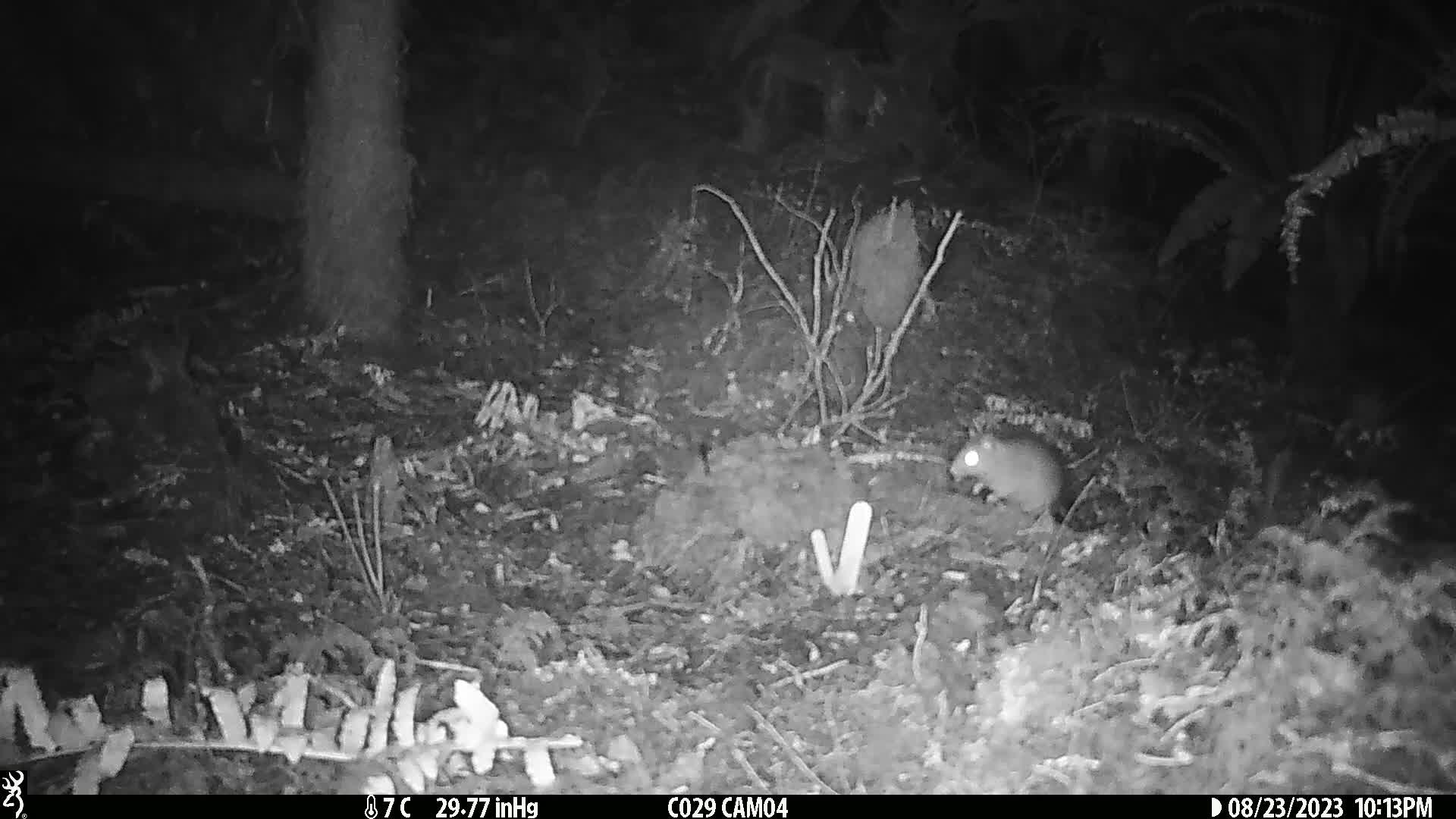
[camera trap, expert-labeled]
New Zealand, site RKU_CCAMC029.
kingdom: Animalia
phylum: Chordata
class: Mammalia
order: Rodentia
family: Muridae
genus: Rattus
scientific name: Rattus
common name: rat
Rat (Rattus).